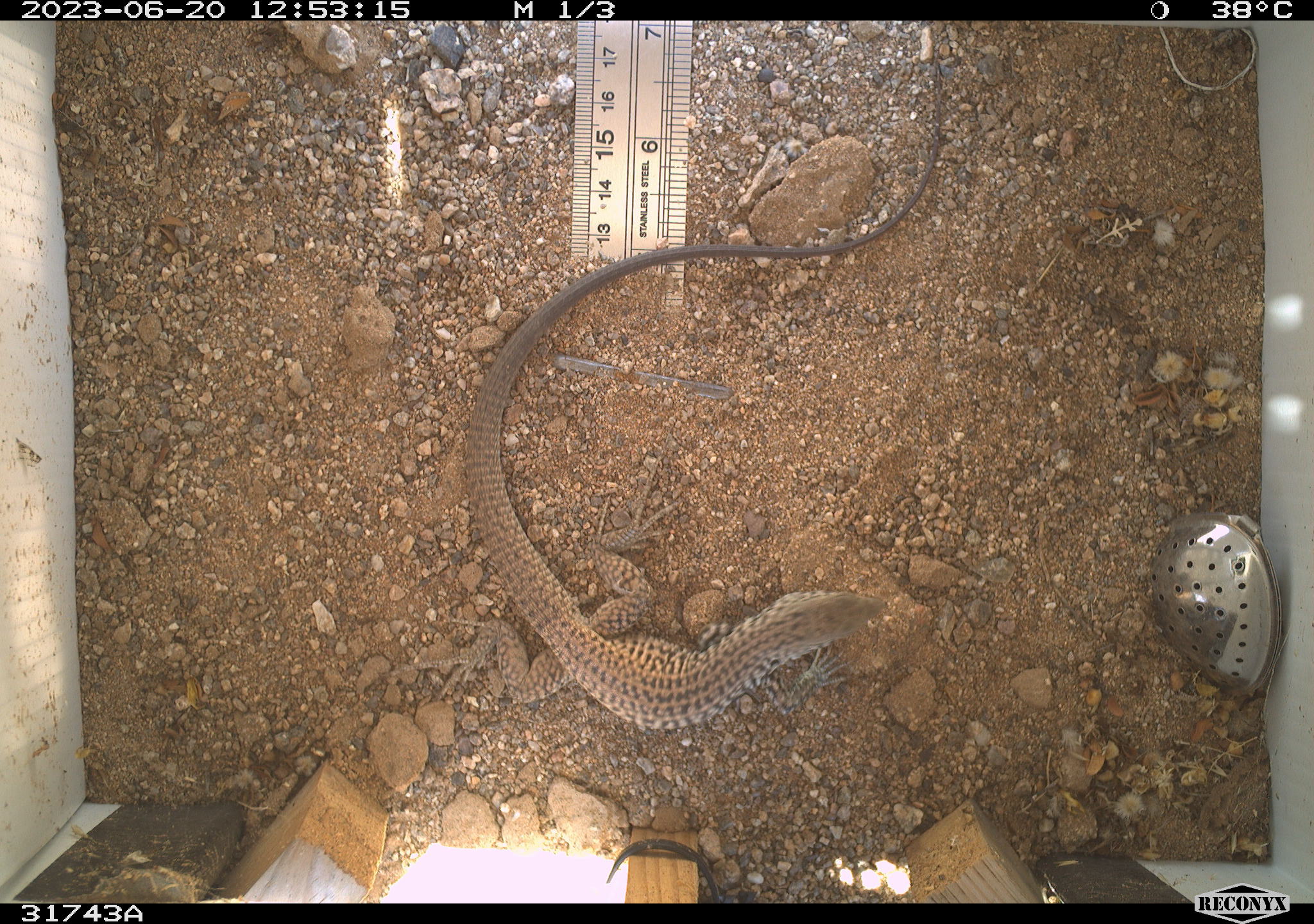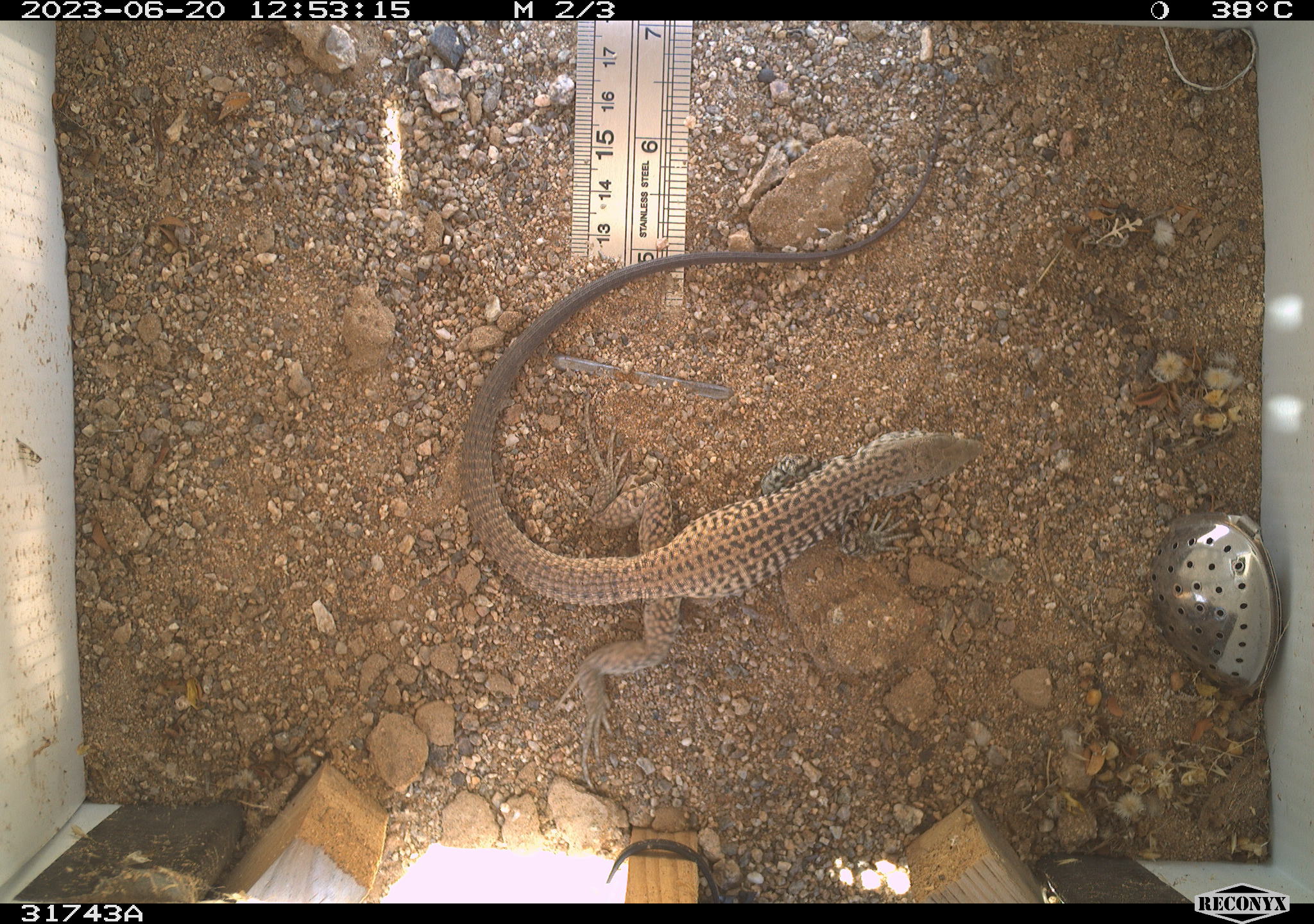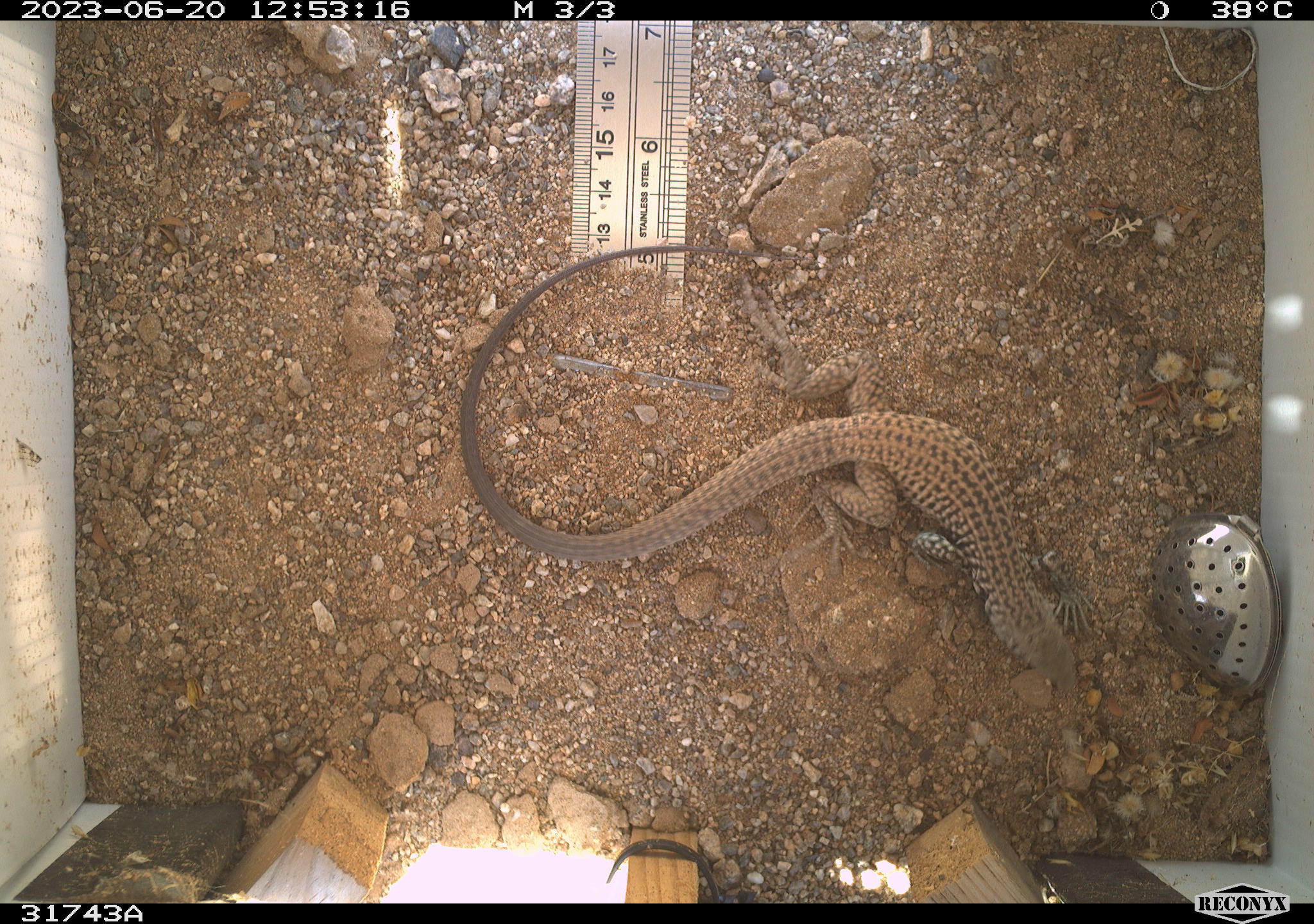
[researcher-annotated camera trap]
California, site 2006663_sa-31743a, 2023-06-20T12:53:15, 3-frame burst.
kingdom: Animalia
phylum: Chordata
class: Reptilia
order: Squamata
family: Teiidae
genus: Aspidoscelis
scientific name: Aspidoscelis tigris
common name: western whiptail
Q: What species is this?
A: Western whiptail (Aspidoscelis tigris).